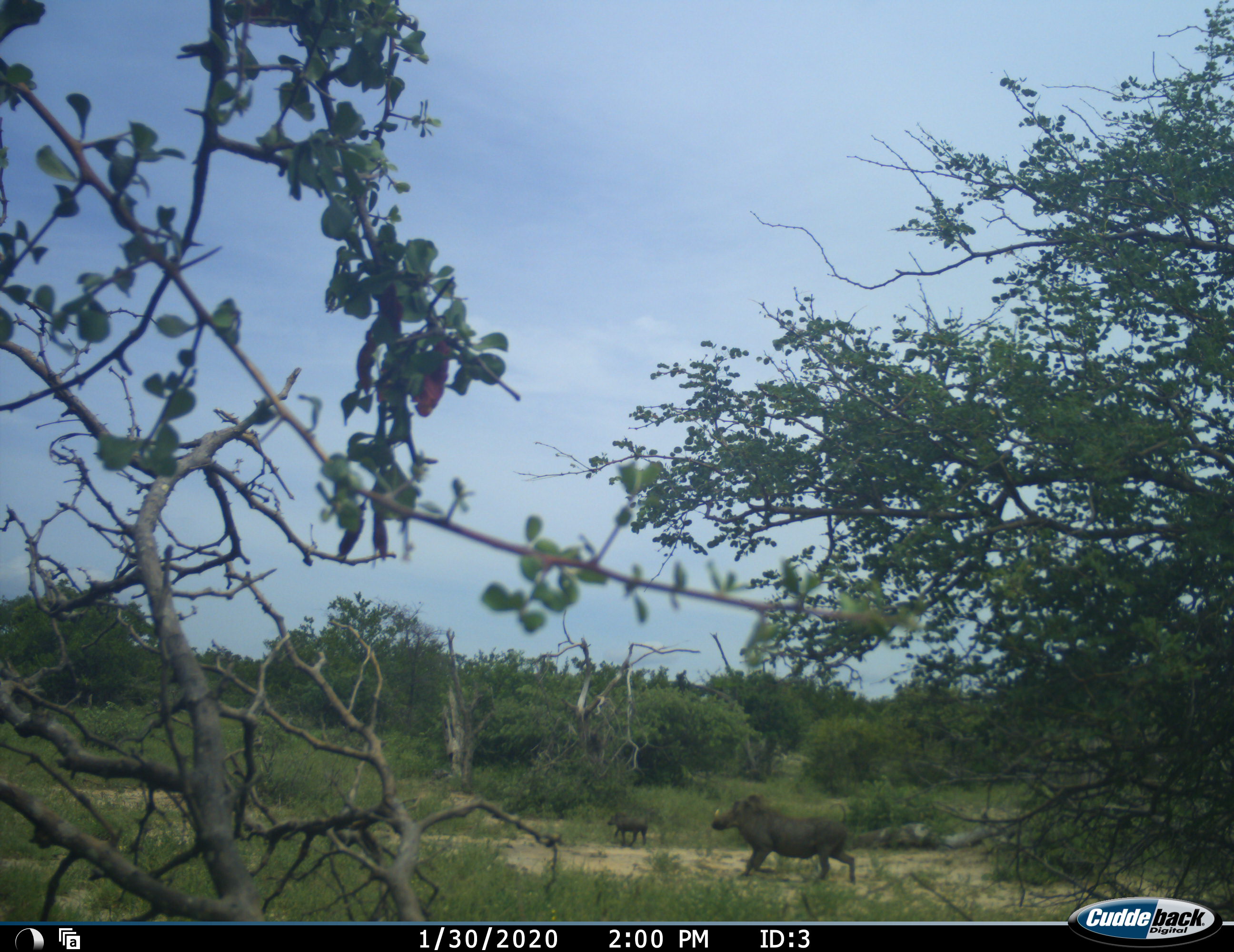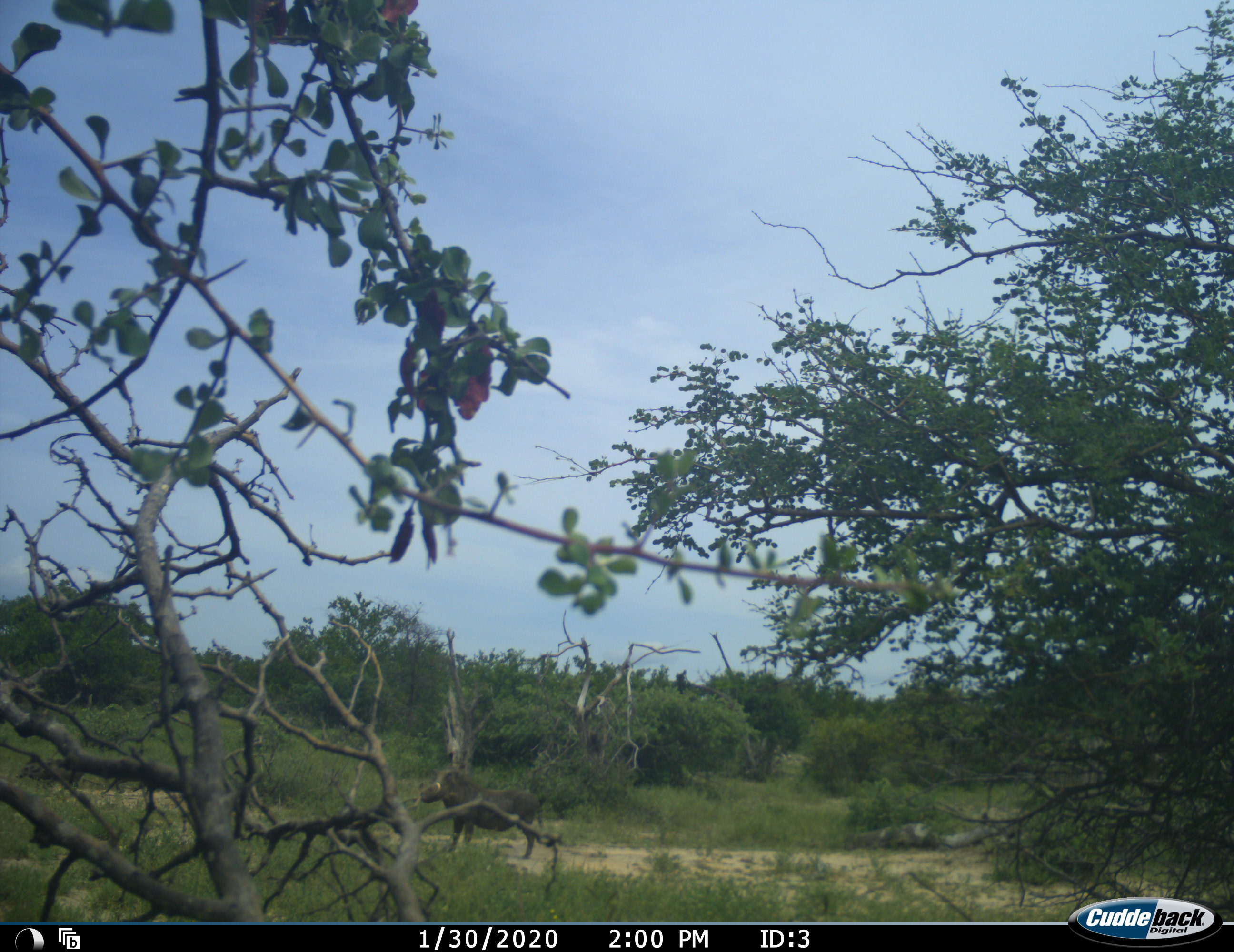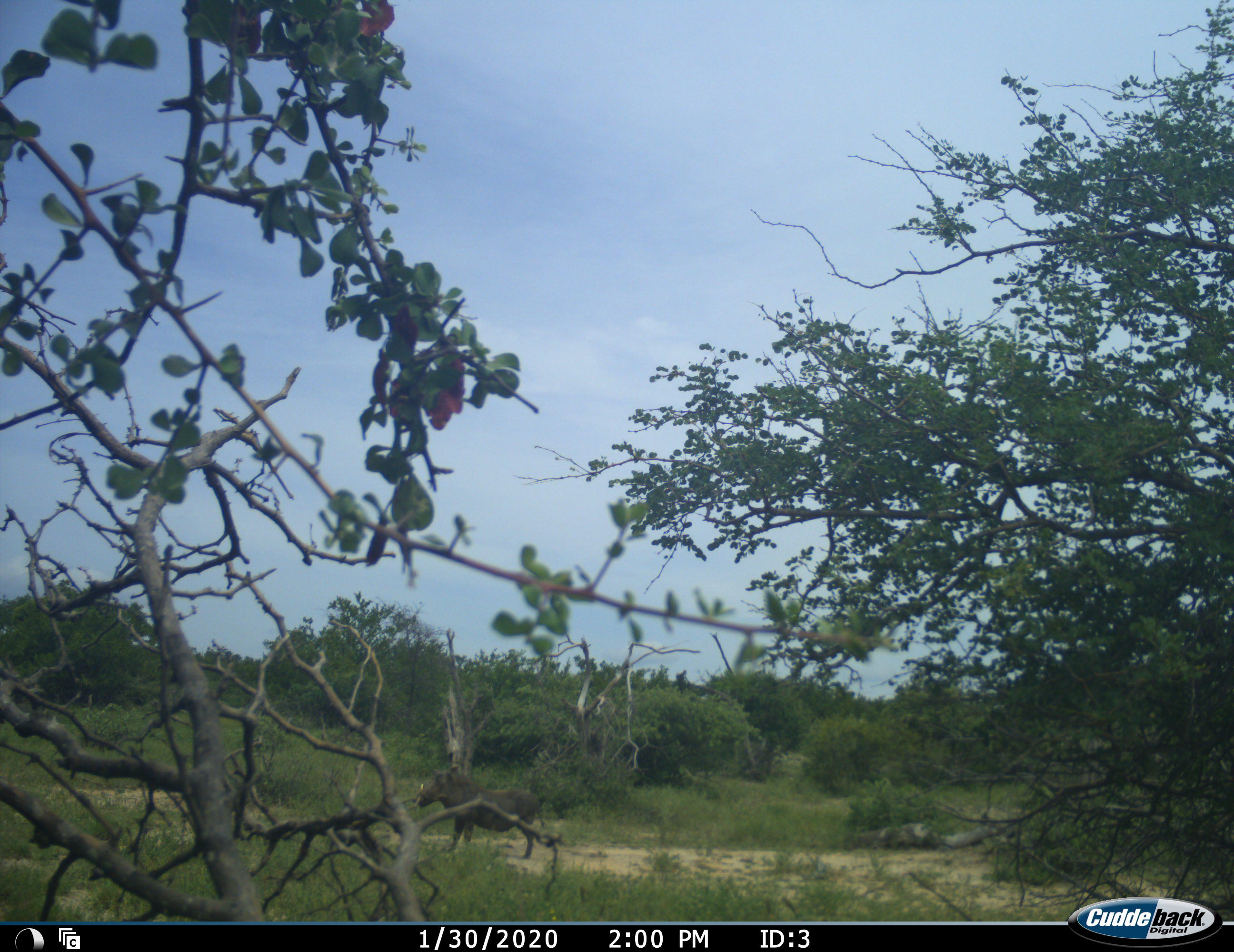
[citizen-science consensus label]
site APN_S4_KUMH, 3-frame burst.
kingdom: Animalia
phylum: Chordata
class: Mammalia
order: Artiodactyla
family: Suidae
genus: Phacochoerus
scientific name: Phacochoerus africanus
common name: warthog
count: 2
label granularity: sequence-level